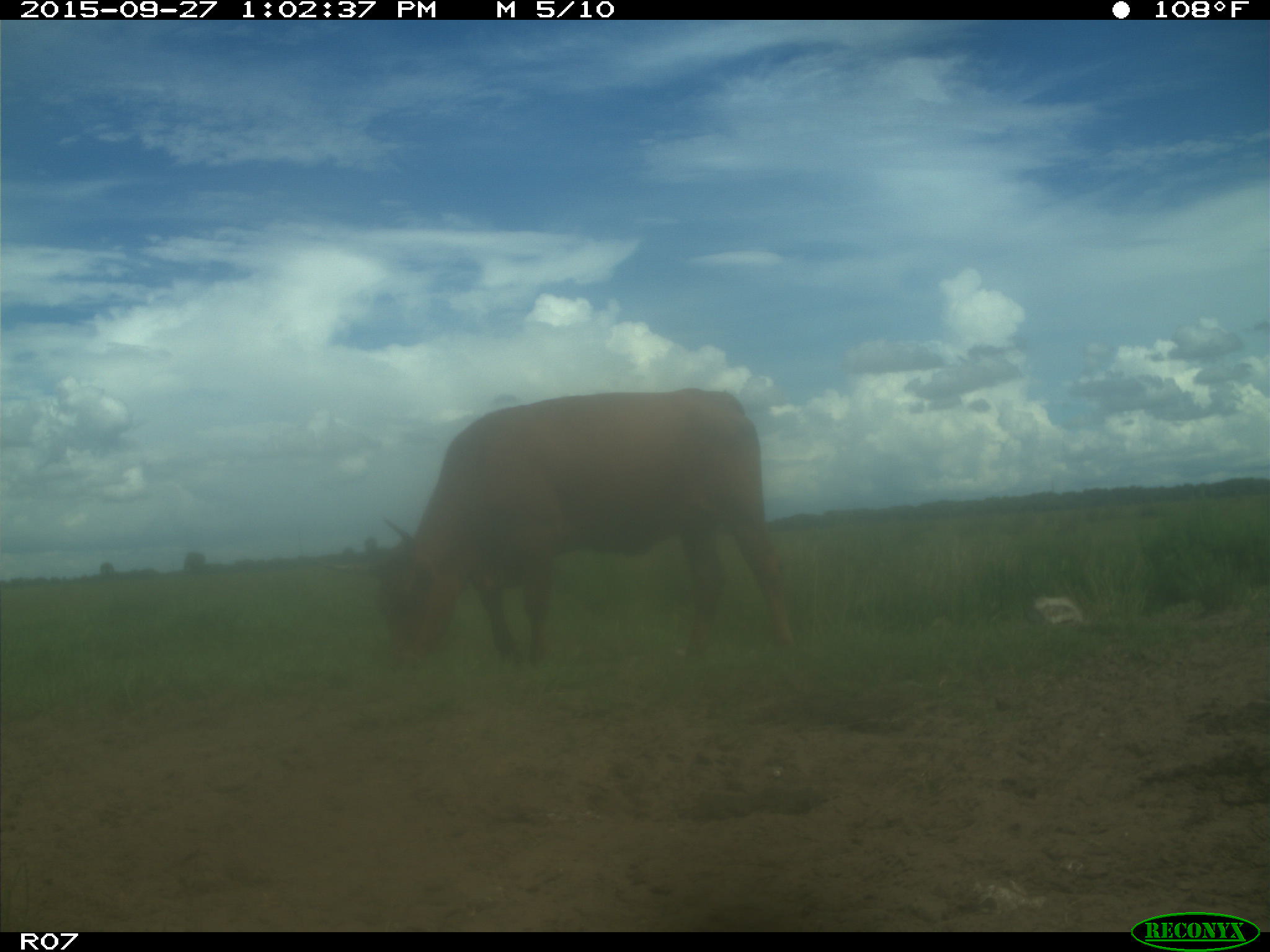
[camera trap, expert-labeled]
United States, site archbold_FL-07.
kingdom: Animalia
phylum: Chordata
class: Mammalia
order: Artiodactyla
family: Bovidae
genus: Bos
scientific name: Bos taurus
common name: domestic cow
Bos taurus (domestic cow).